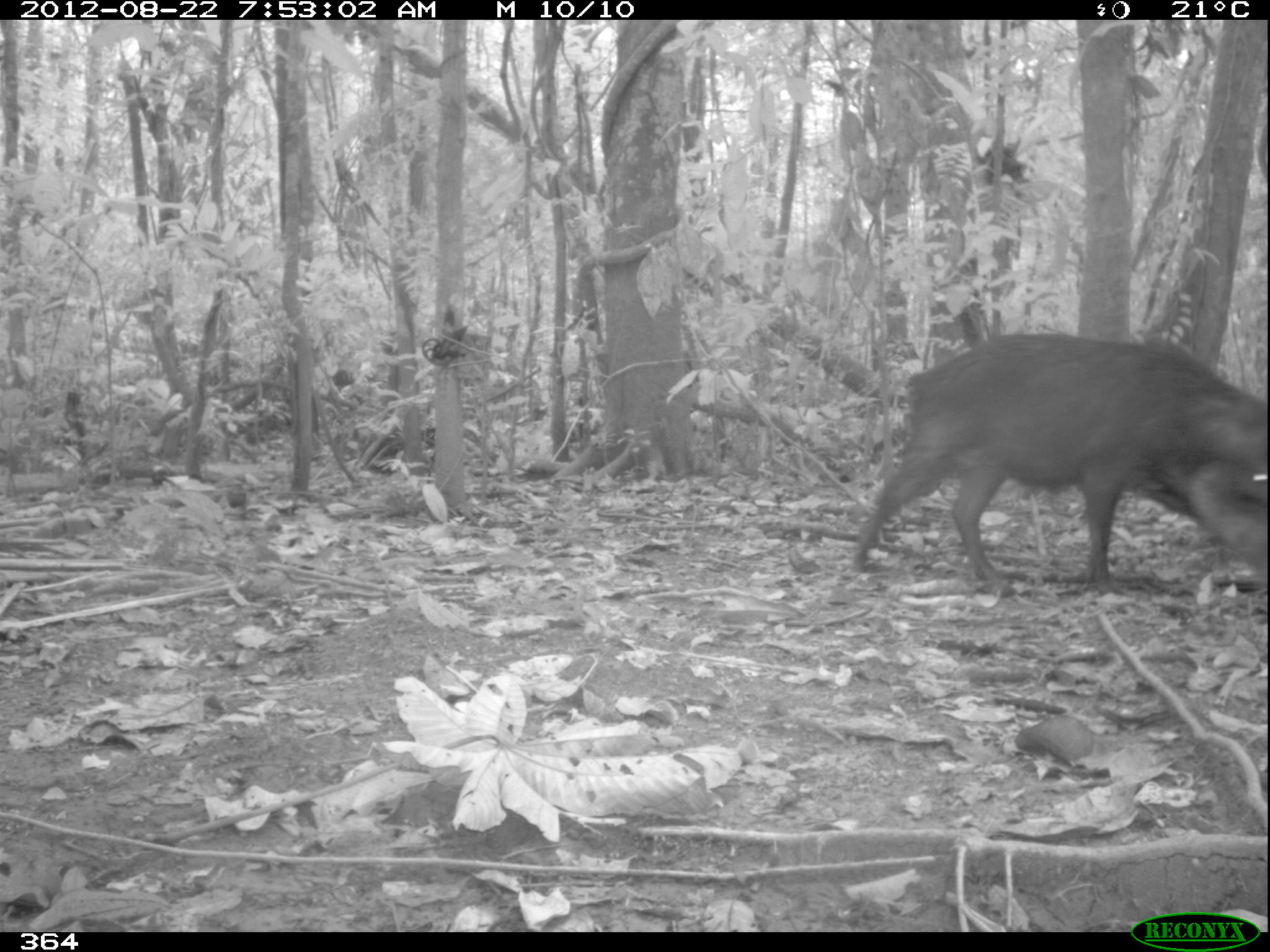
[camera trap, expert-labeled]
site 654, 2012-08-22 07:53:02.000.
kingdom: Animalia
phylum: Chordata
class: Mammalia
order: Artiodactyla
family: Tayassuidae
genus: Tayassu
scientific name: Tayassu pecari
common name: white-lipped peccary